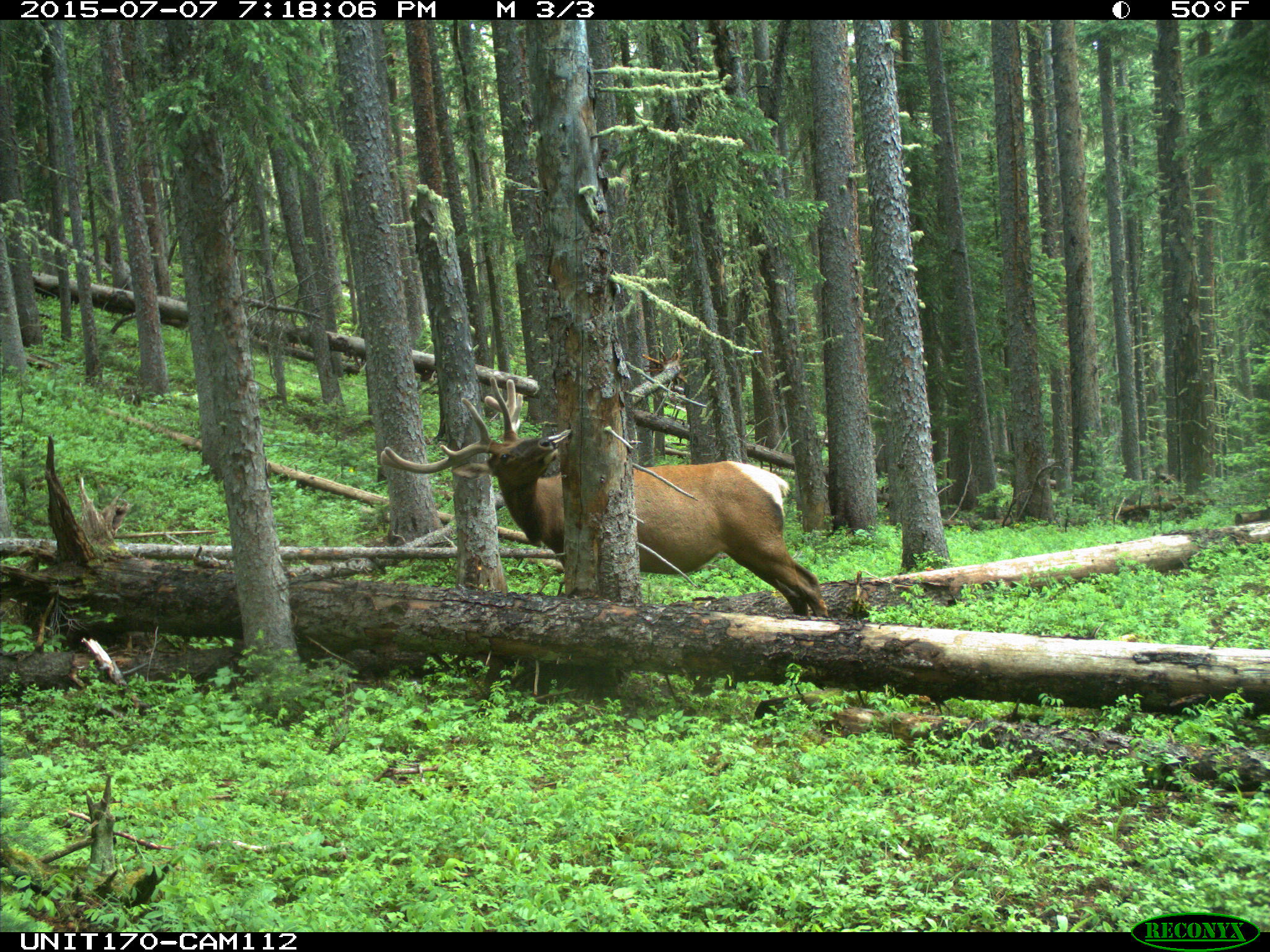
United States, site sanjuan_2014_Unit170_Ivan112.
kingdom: Animalia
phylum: Chordata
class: Mammalia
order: Artiodactyla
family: Cervidae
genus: Cervus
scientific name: Cervus elaphus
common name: red deer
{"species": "Cervus elaphus (red deer)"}